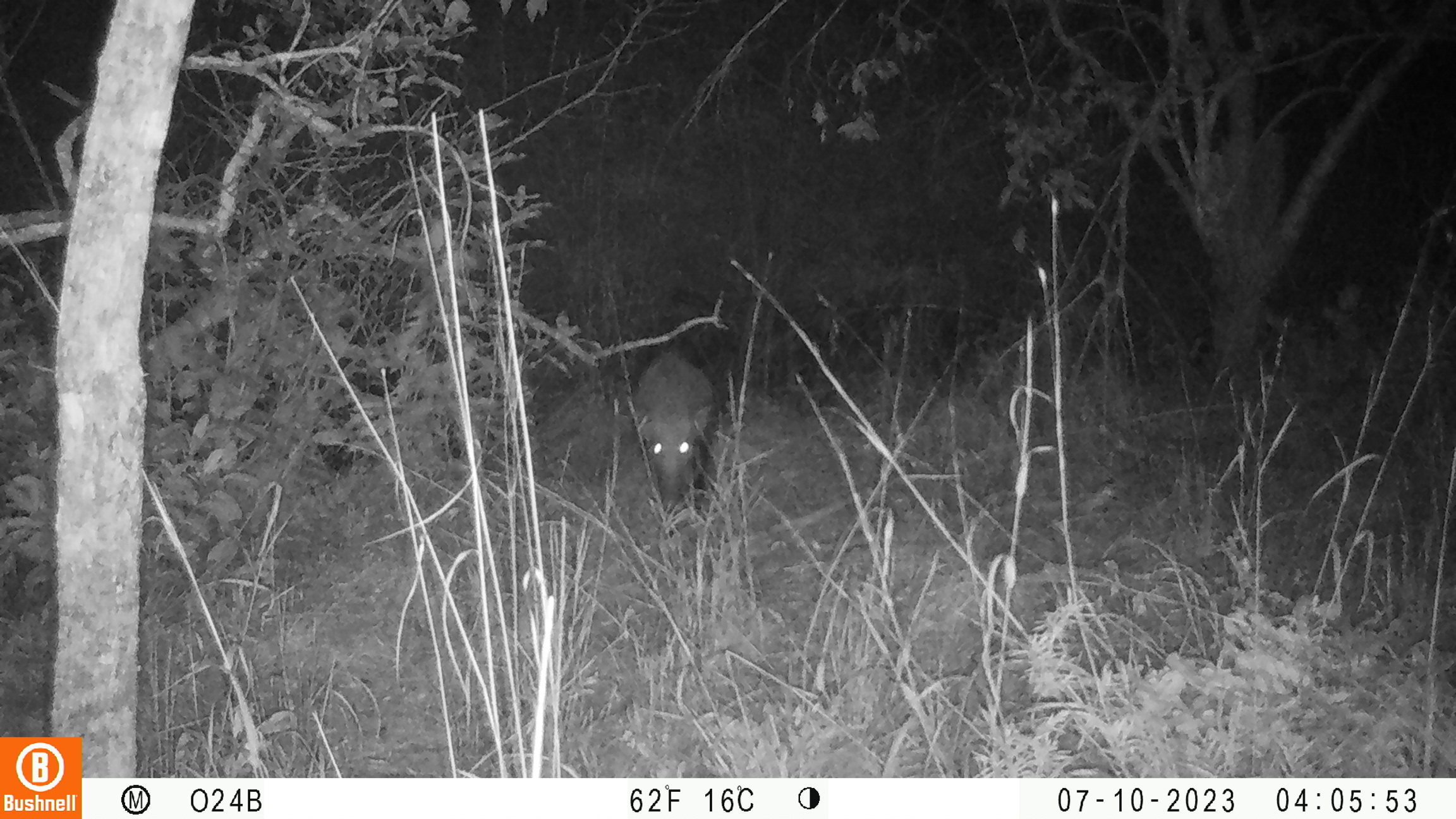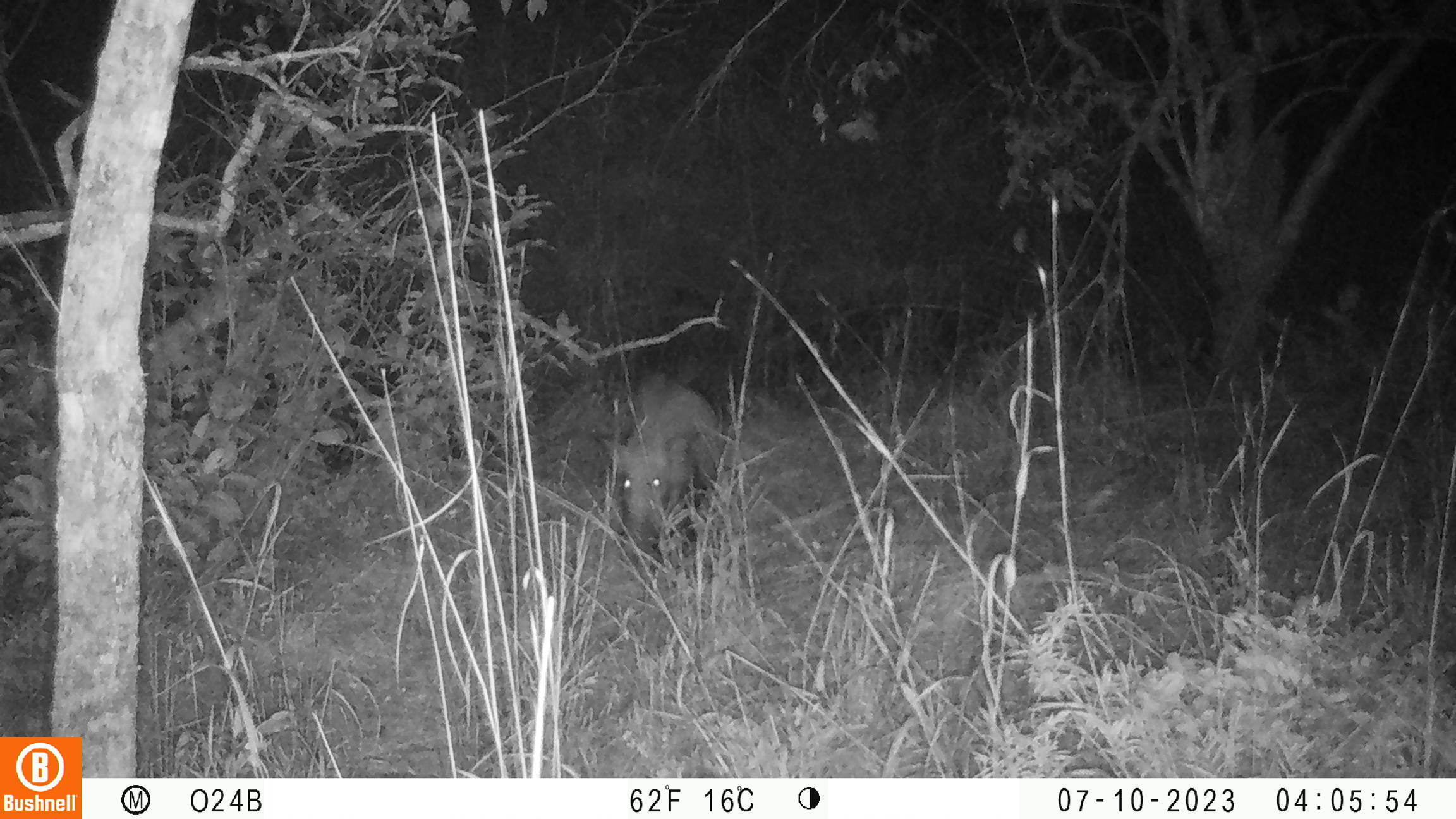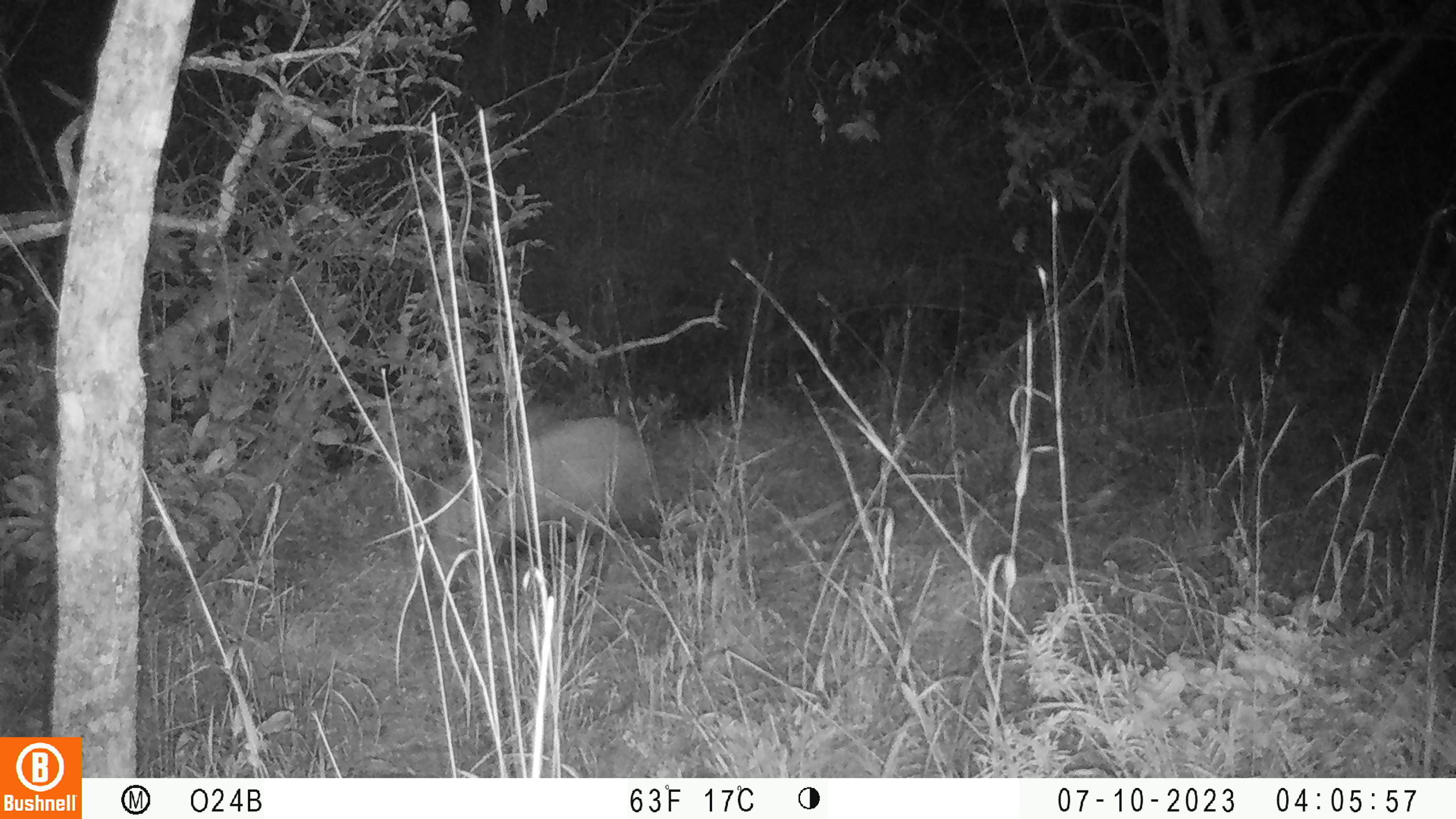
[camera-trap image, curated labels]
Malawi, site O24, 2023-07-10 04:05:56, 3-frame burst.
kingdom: Animalia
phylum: Chordata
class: Mammalia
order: Artiodactyla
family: Suidae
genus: Potamochoerus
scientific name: Potamochoerus larvatus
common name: bushpig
Bushpig (Potamochoerus larvatus), count 1.